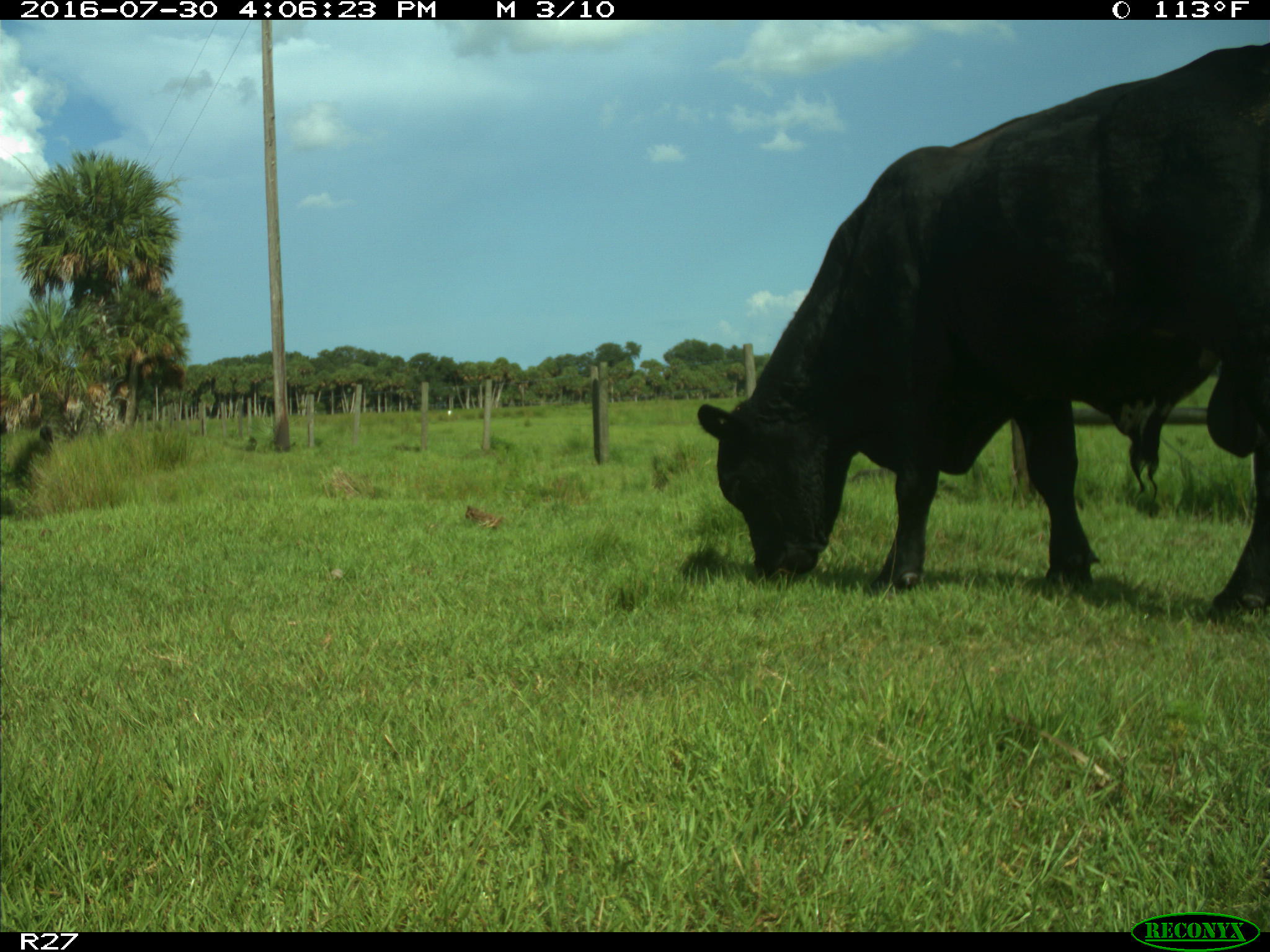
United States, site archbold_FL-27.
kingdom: Animalia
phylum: Chordata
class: Mammalia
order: Artiodactyla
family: Bovidae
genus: Bos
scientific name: Bos taurus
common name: domestic cow